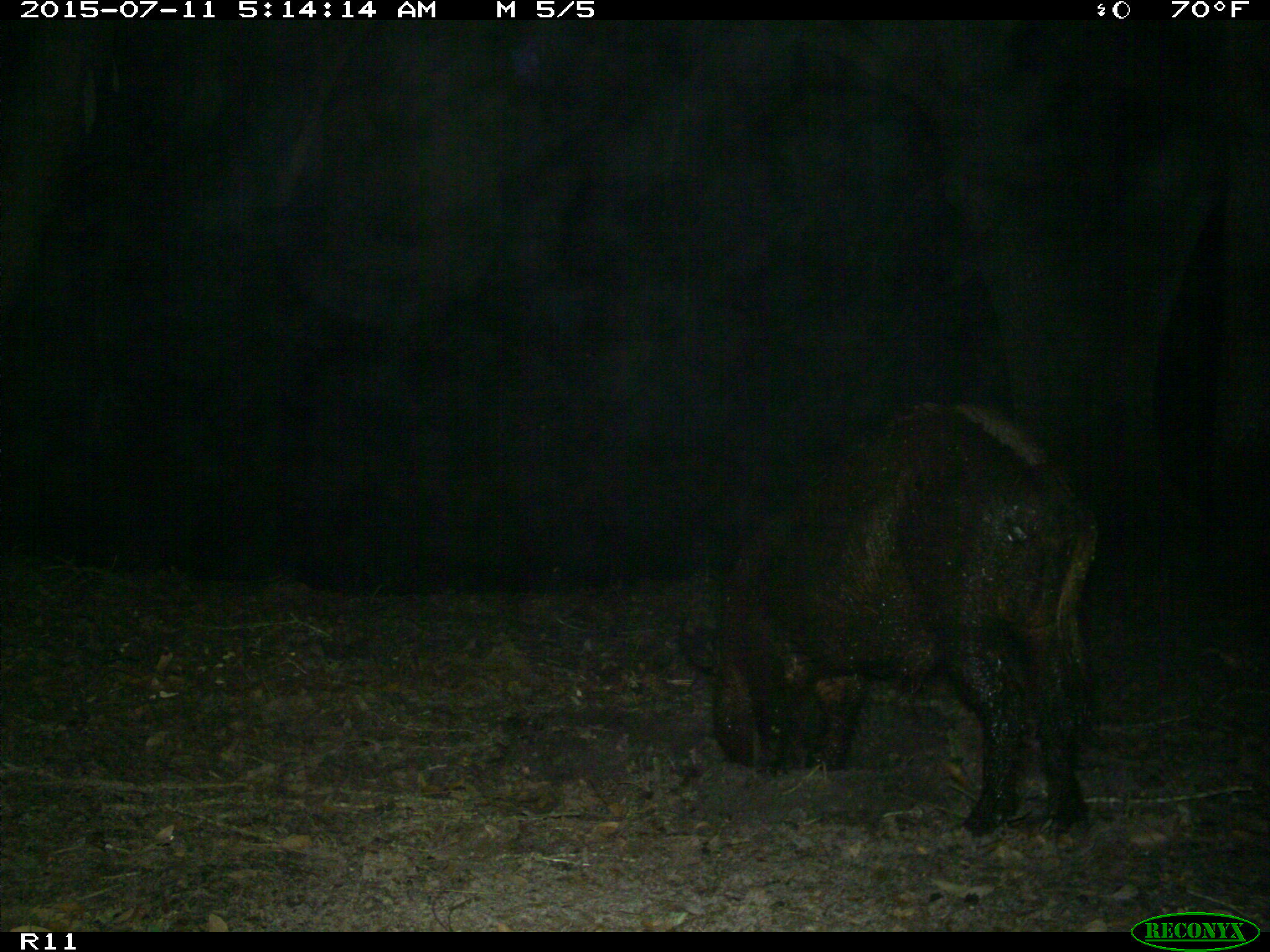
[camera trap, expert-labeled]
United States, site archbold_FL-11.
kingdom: Animalia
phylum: Chordata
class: Mammalia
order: Artiodactyla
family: Suidae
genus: Sus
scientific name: Sus scrofa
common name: wild boar